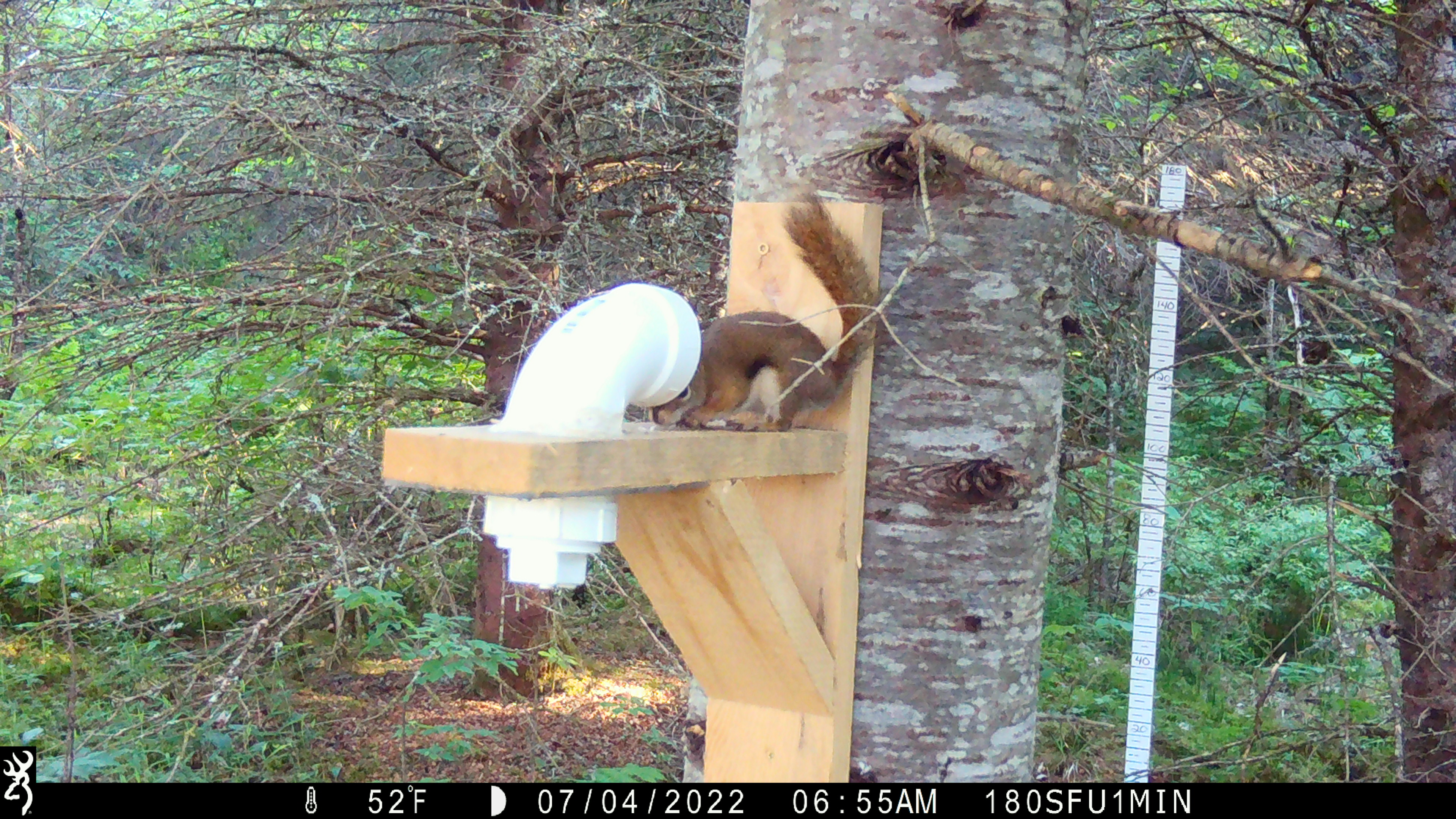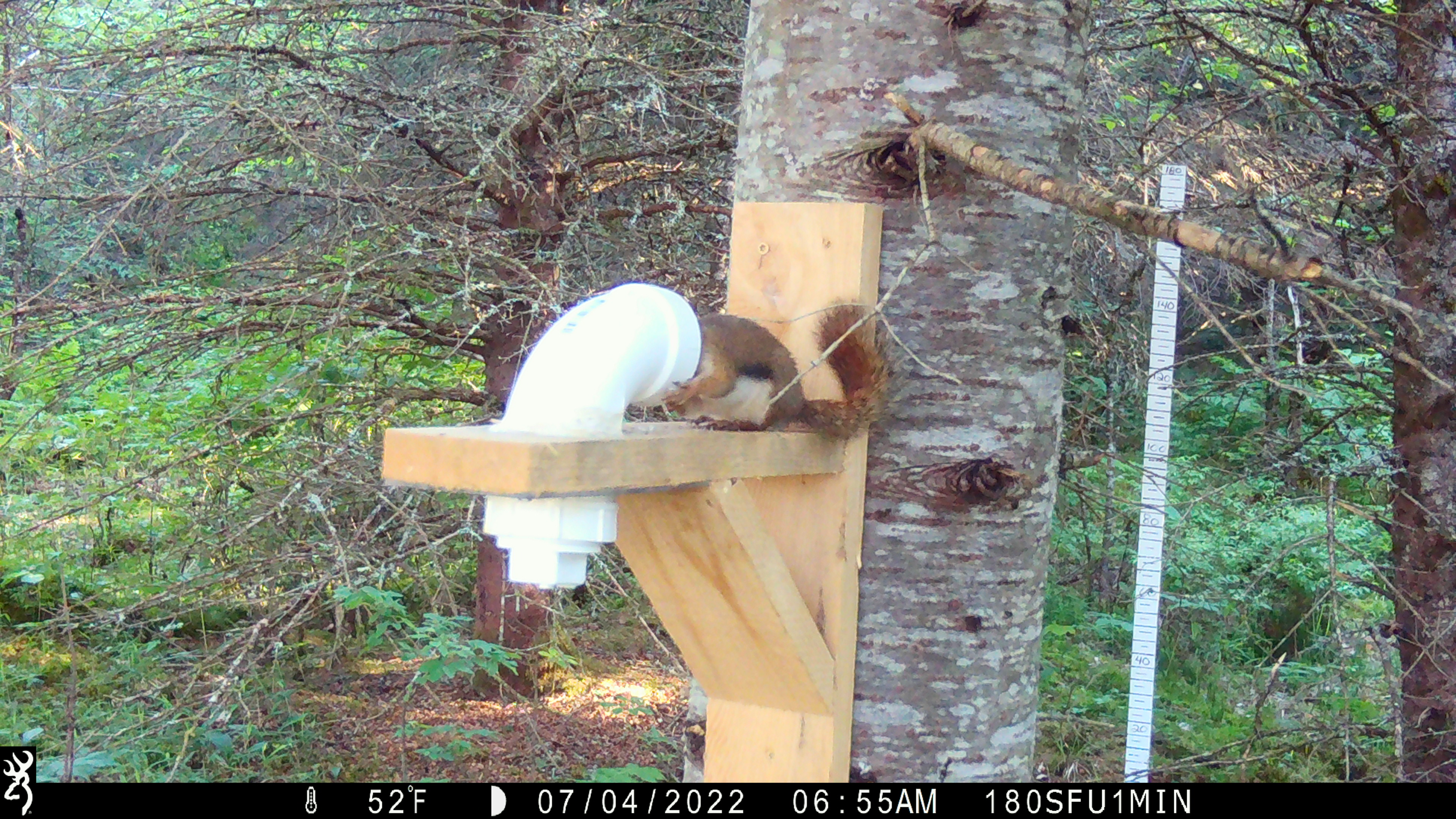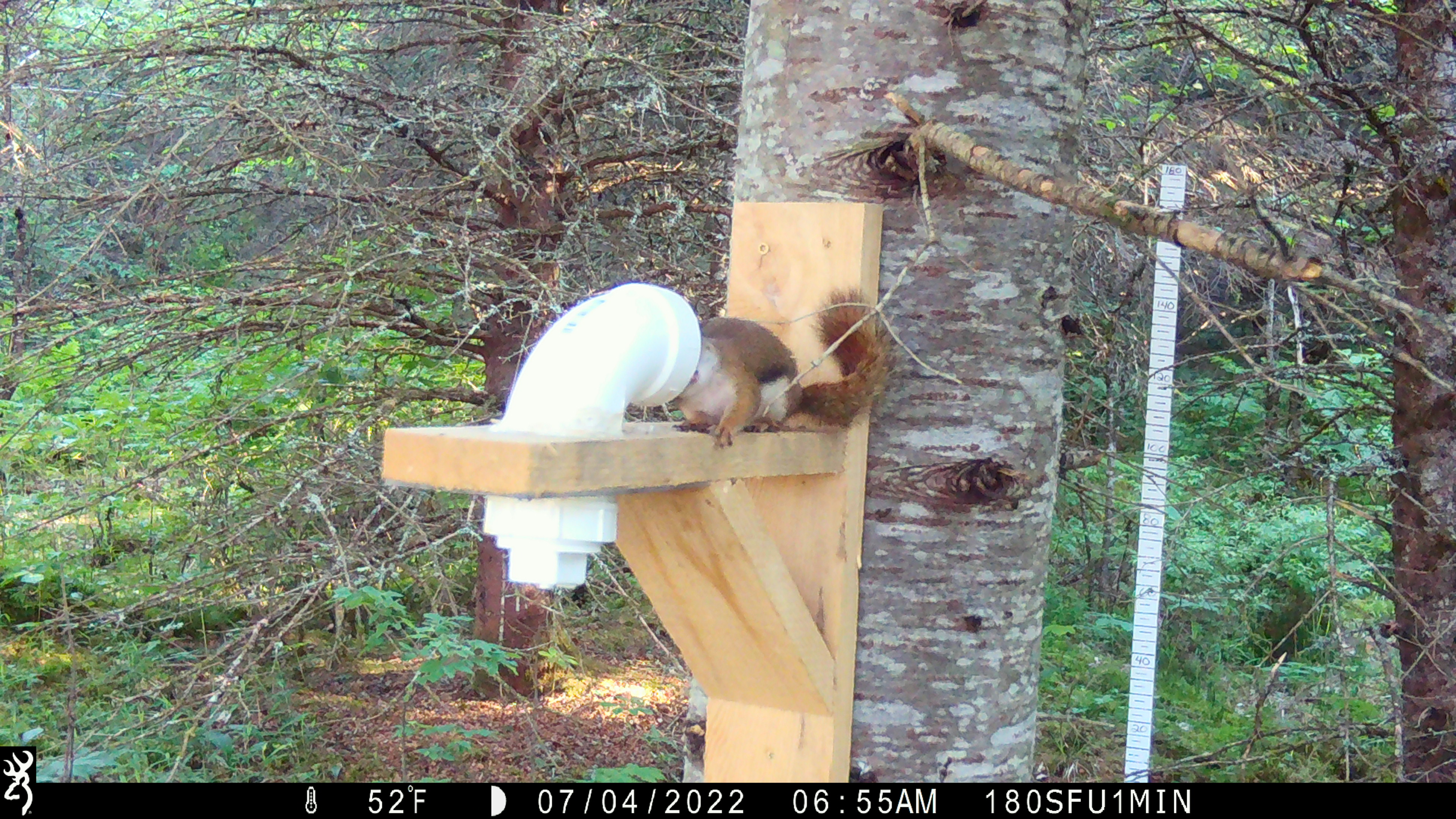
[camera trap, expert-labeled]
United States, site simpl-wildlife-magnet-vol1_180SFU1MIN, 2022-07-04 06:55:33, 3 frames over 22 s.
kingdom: Animalia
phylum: Chordata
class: Mammalia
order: Rodentia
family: Sciuridae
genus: Tamiasciurus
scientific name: Tamiasciurus hudsonicus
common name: red squirrel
Red squirrel (Tamiasciurus hudsonicus).